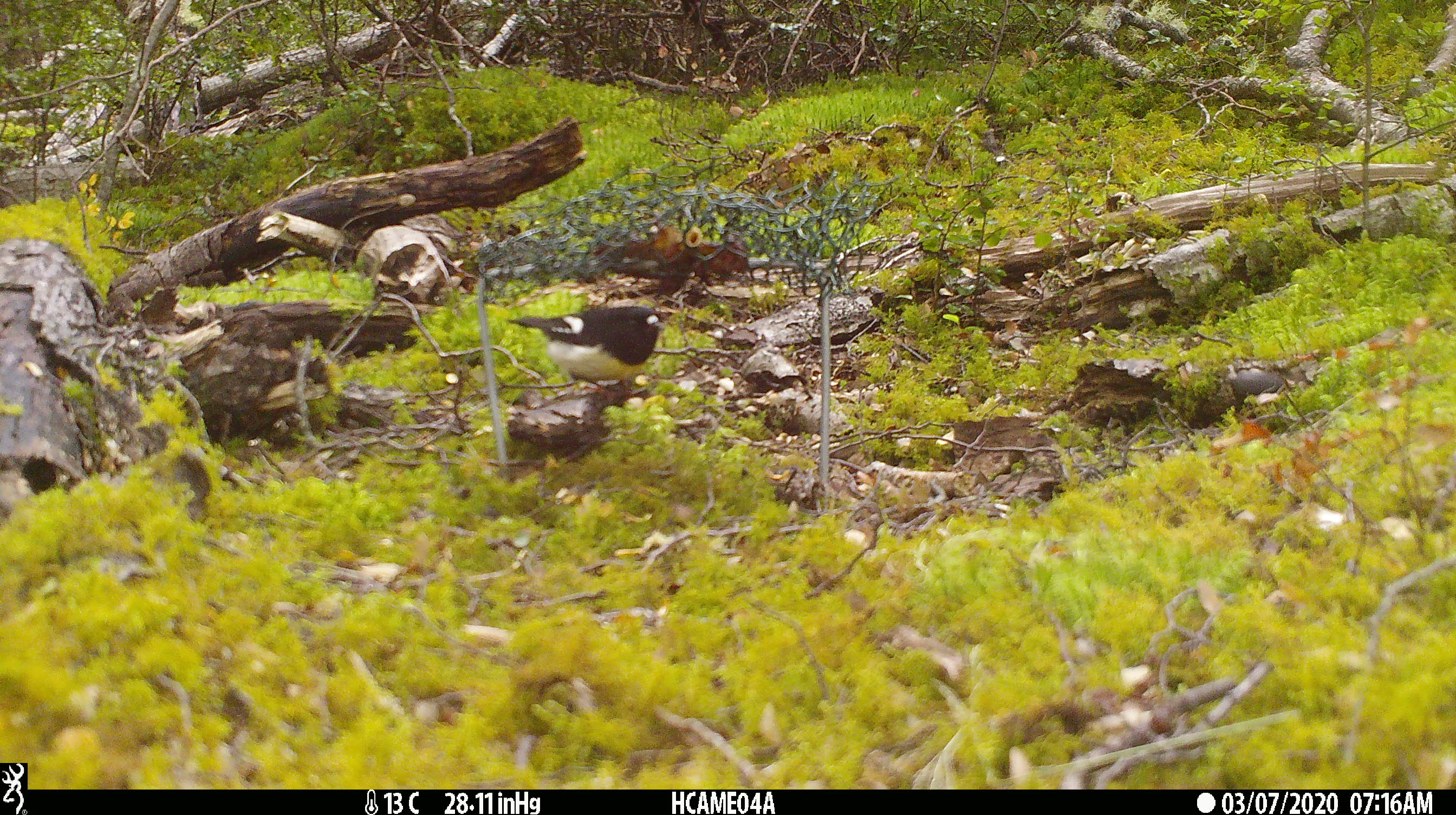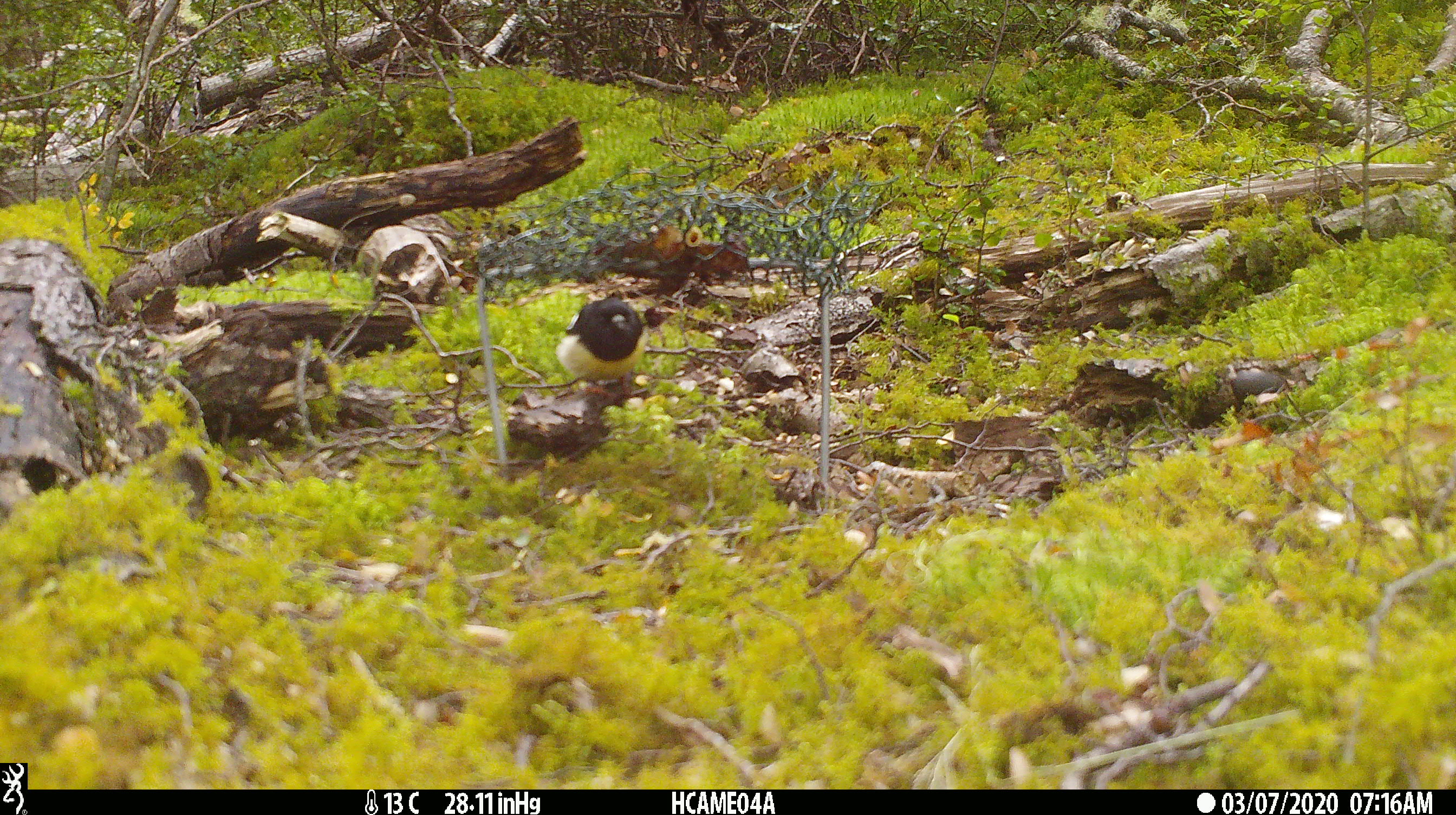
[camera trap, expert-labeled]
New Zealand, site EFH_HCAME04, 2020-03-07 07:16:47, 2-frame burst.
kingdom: Animalia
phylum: Chordata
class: Aves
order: Passeriformes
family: Petroicidae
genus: Petroica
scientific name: Petroica macrocephala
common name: tomtit